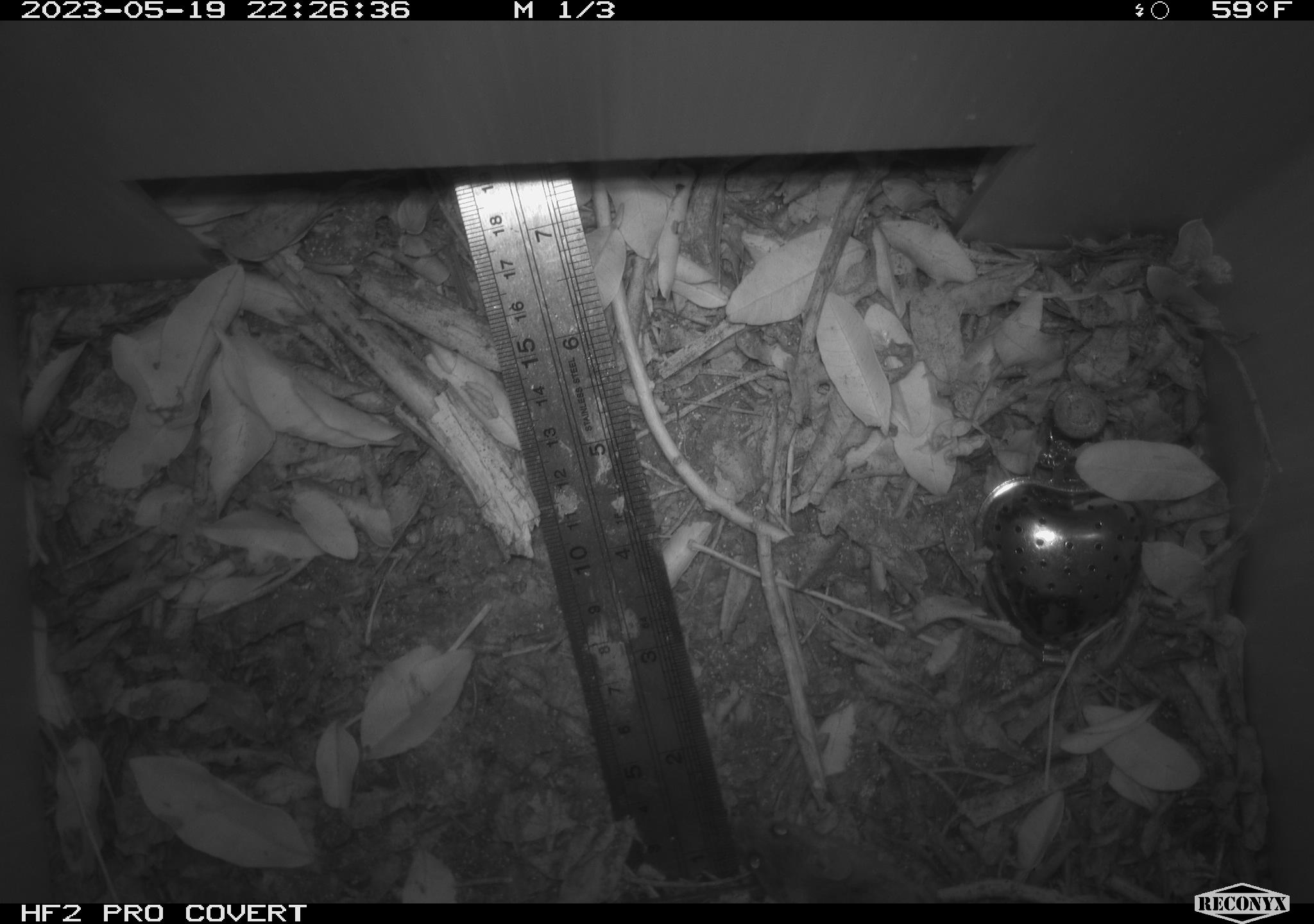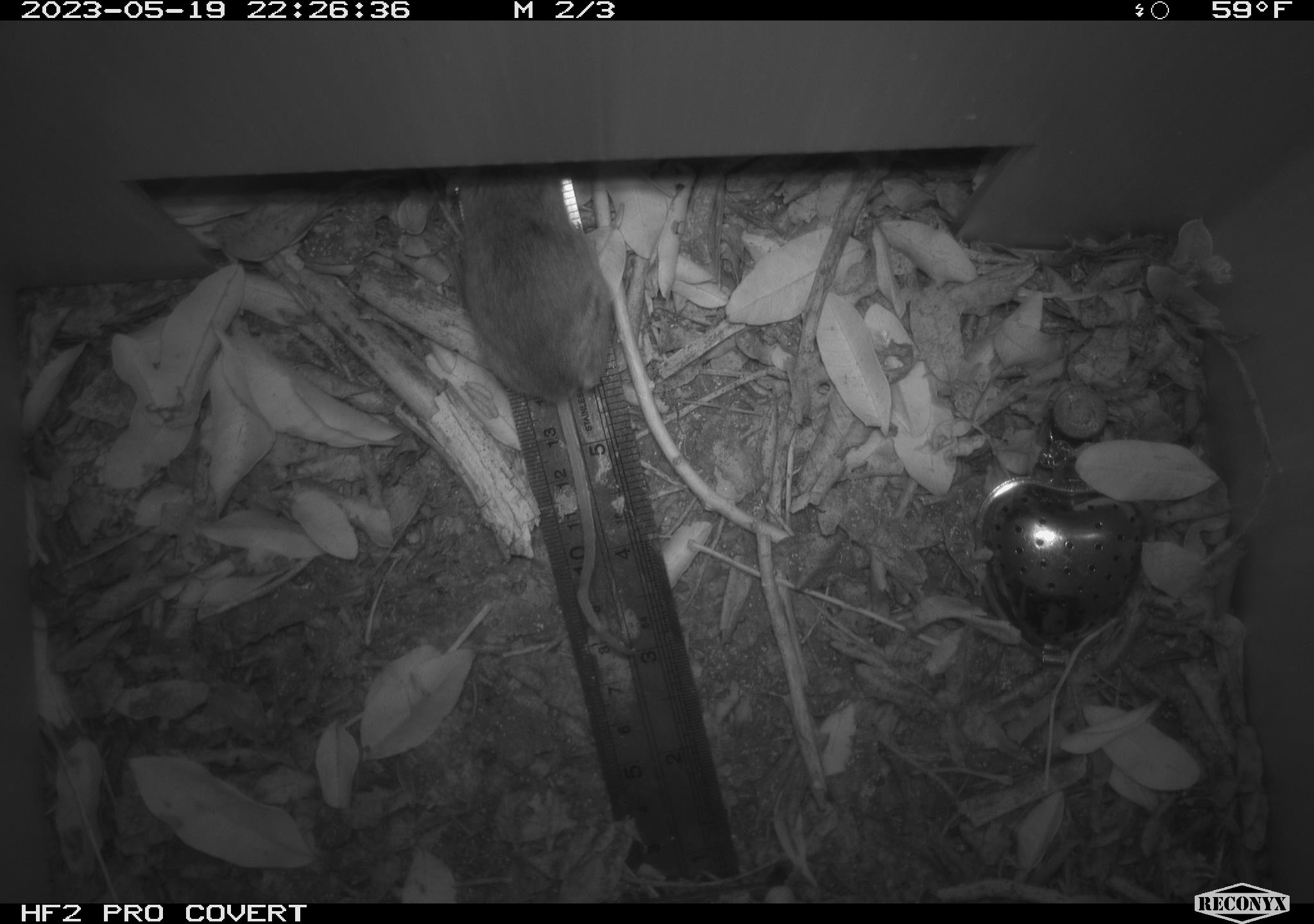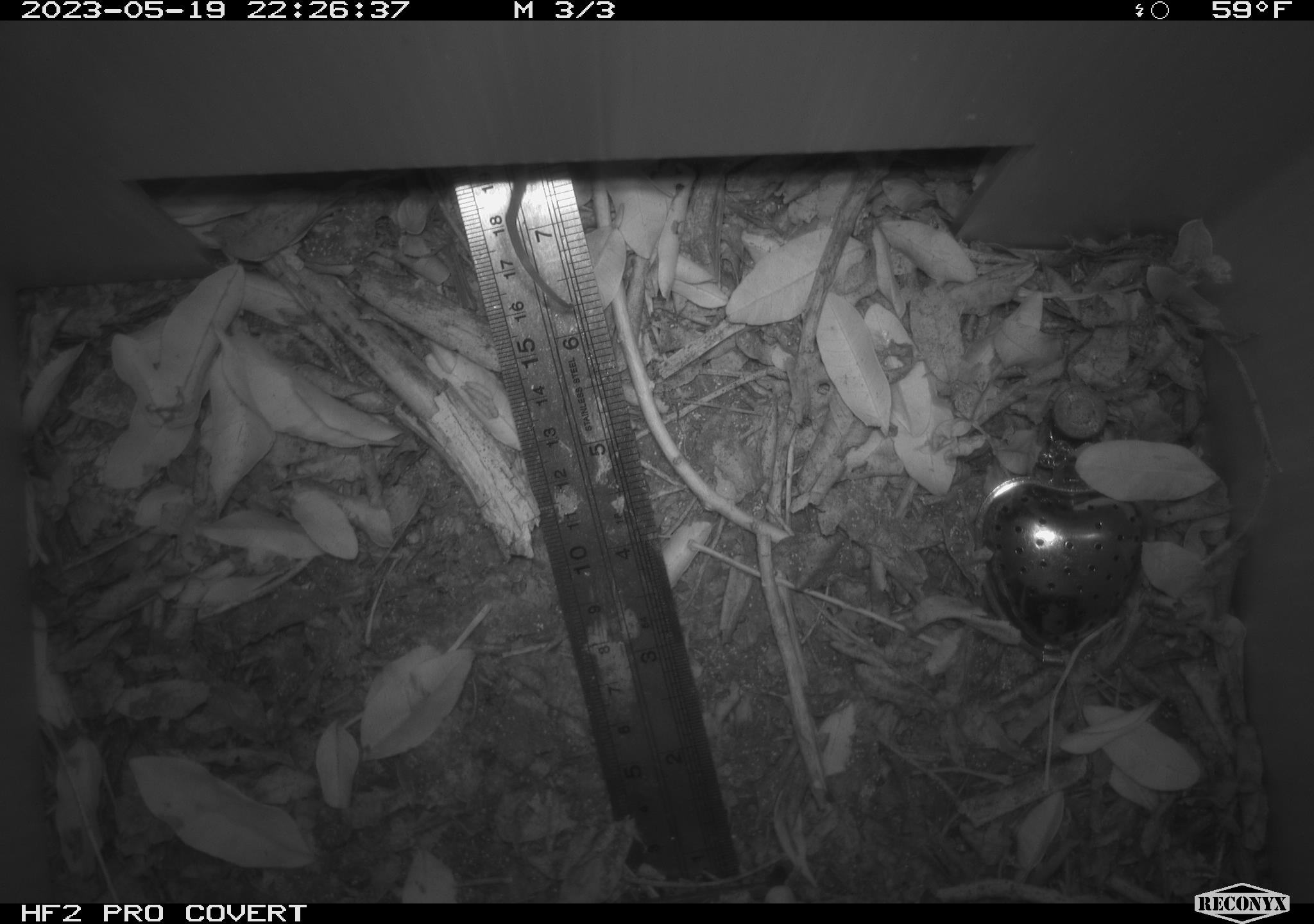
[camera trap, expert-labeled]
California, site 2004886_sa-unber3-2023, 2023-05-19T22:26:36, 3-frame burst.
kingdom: Animalia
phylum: Chordata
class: Mammalia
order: Rodentia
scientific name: Rodentia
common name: mouse species